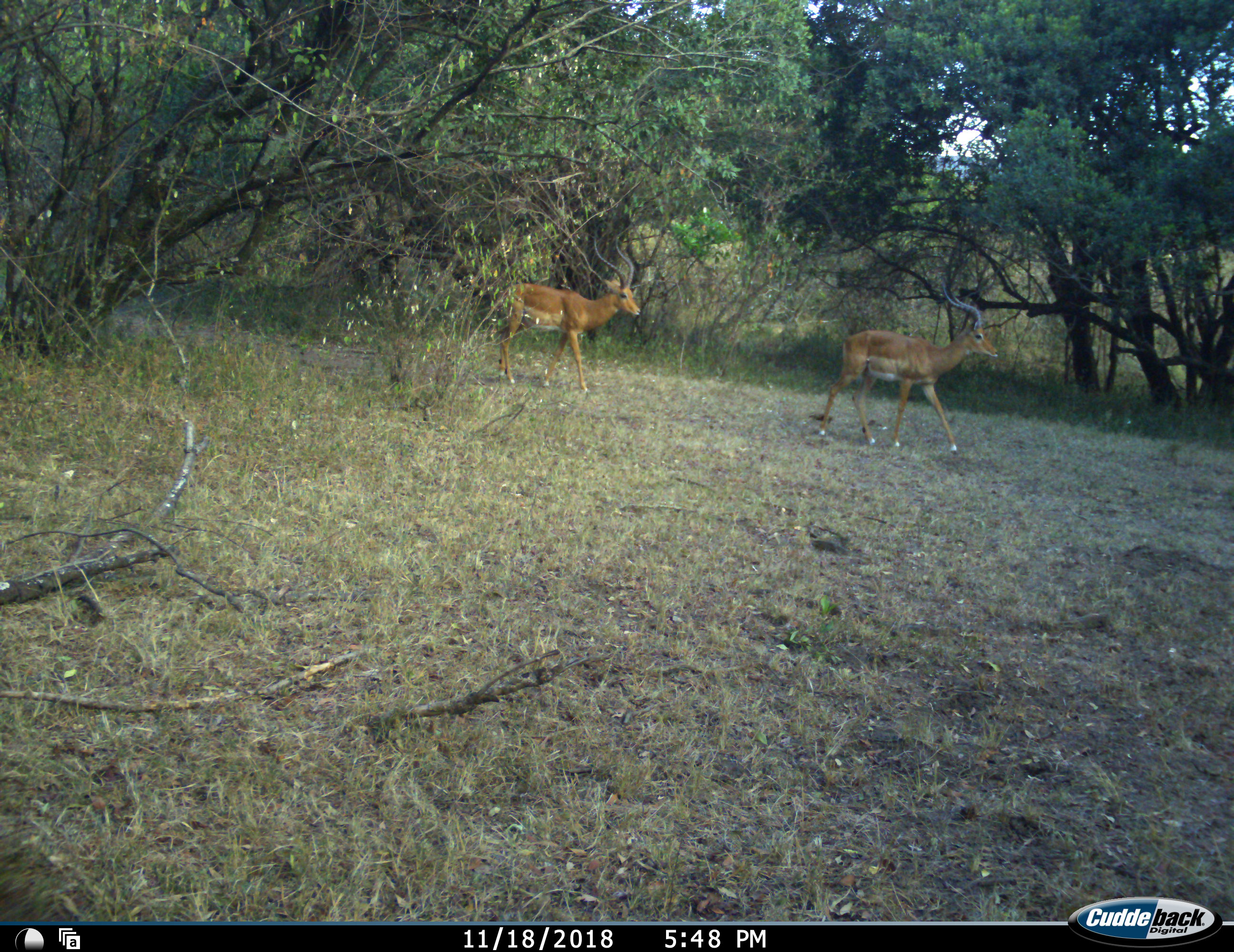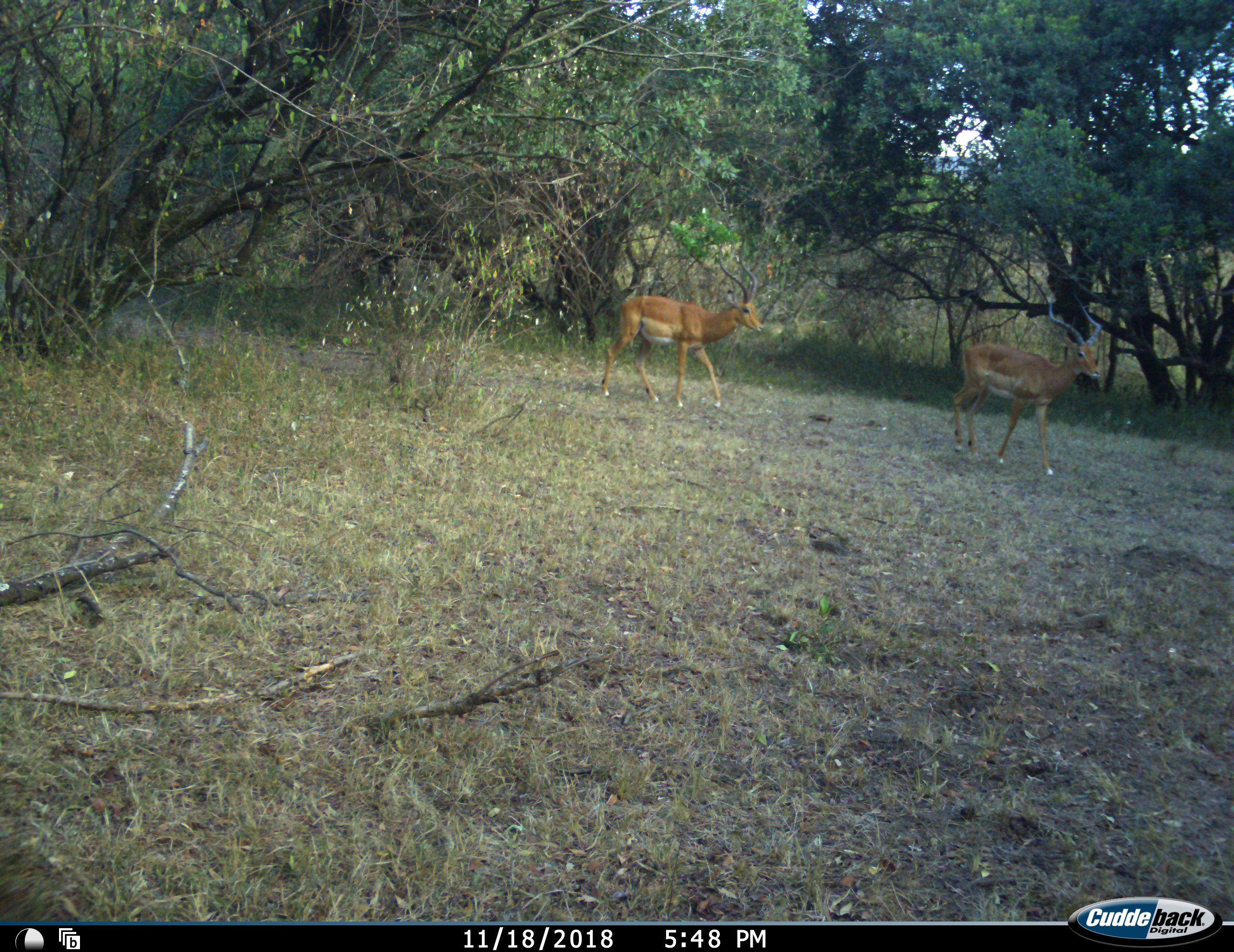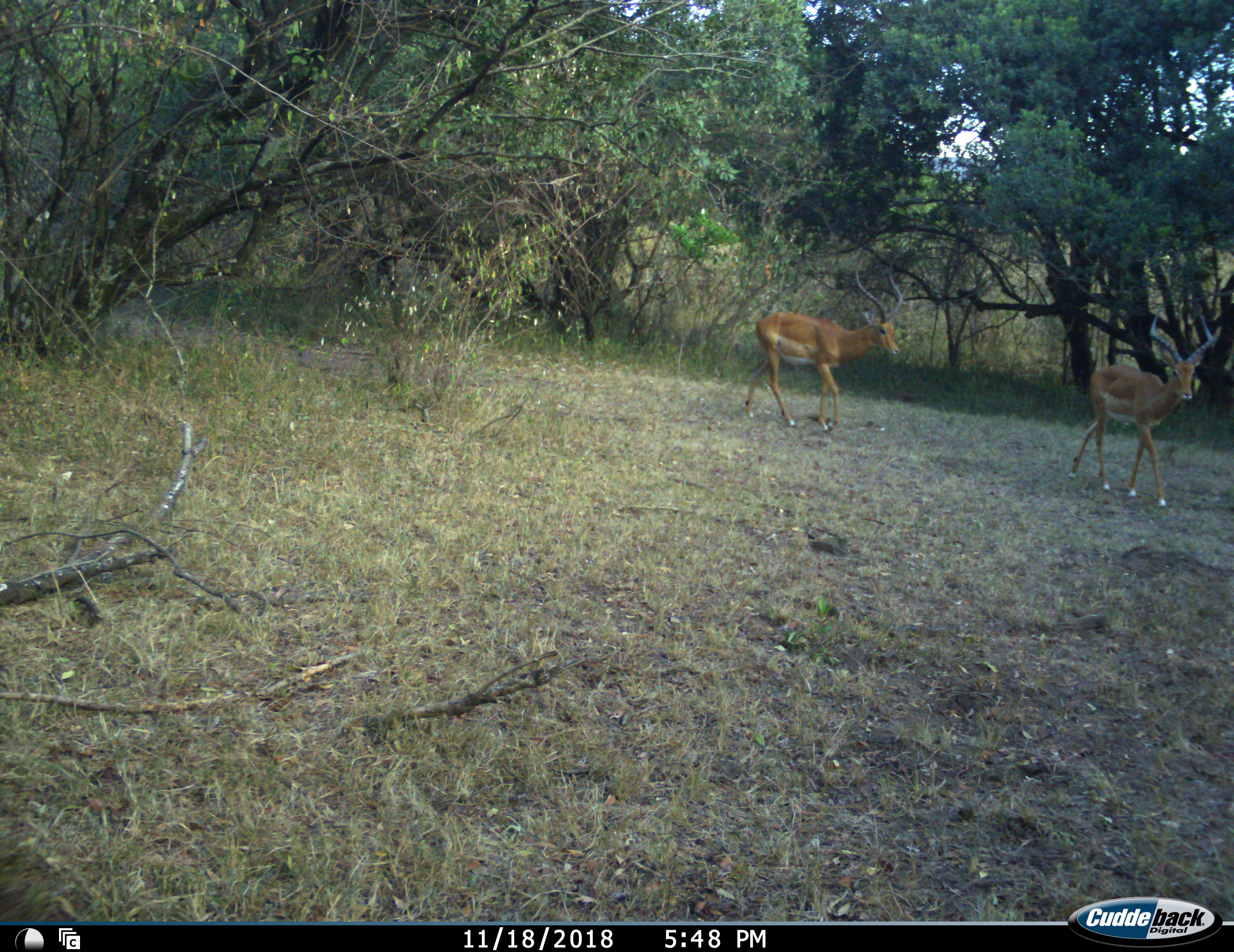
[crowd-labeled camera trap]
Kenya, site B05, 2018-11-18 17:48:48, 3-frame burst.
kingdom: Animalia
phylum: Chordata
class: Mammalia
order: Artiodactyla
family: Bovidae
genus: Aepyceros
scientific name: Aepyceros melampus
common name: impala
Impala (Aepyceros melampus), count 2. Behavior (volunteer vote fractions): standing 0%, resting 0%, moving 100%, interacting 0%. Young present (vote fraction): 0%. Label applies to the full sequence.